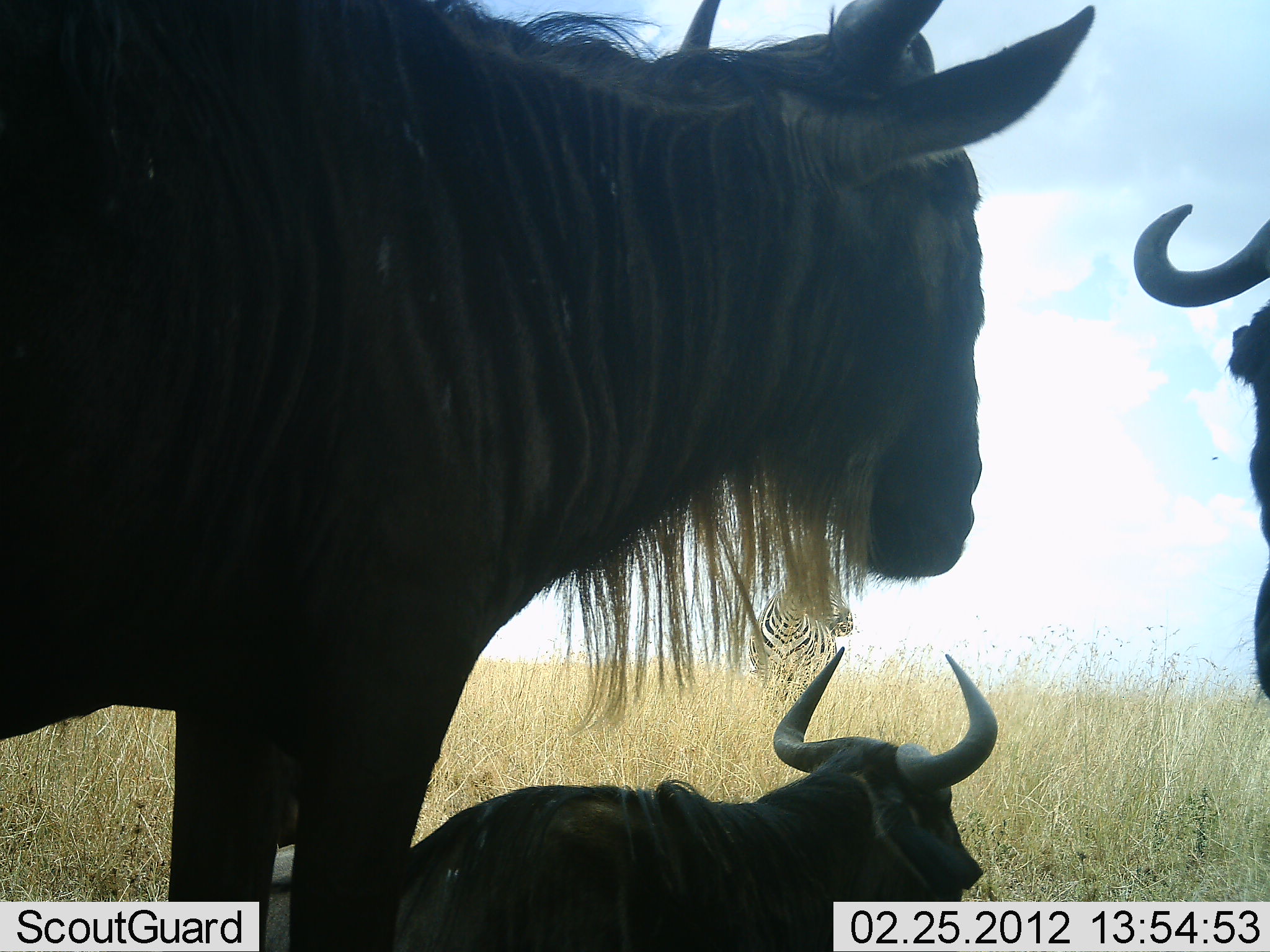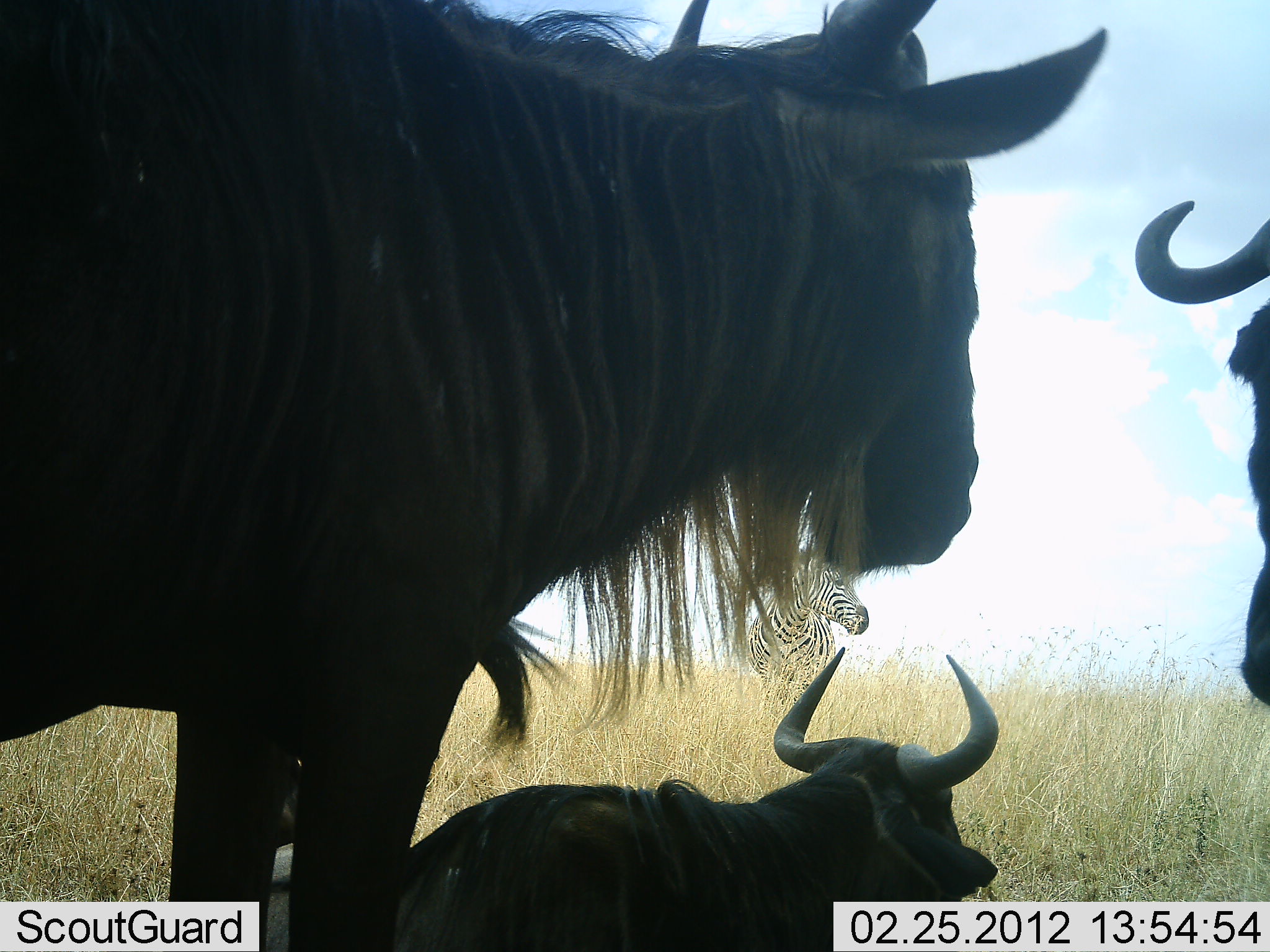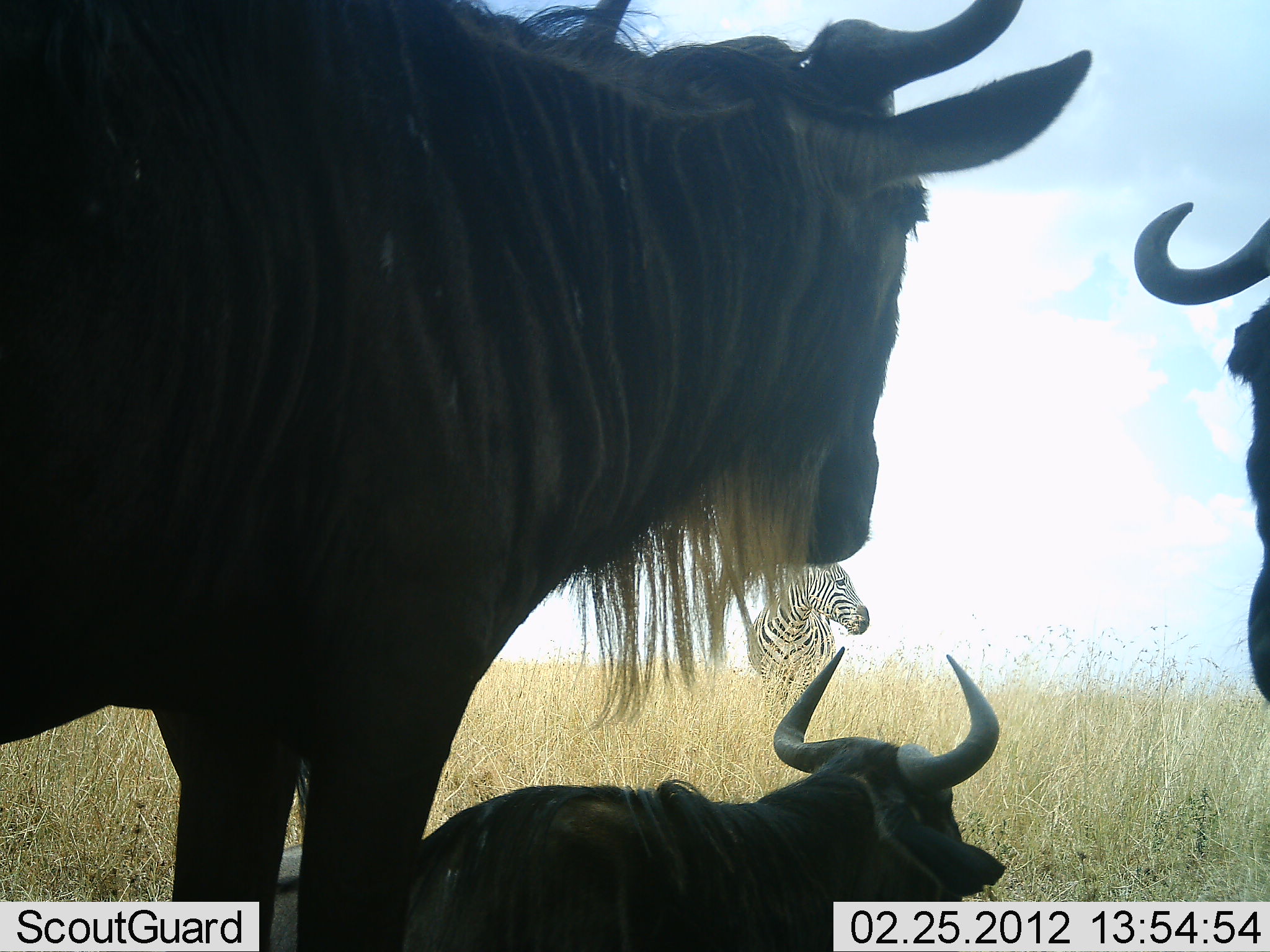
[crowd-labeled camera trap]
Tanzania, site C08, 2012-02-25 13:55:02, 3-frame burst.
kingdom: Animalia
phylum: Chordata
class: Mammalia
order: Artiodactyla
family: Bovidae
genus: Connochaetes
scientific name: Connochaetes taurinus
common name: blue wildebeest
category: wildebeest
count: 3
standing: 91%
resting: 94%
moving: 3%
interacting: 0%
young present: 3%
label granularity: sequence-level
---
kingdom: Animalia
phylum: Chordata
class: Mammalia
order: Perissodactyla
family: Equidae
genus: Equus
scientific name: Equus quagga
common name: plains zebra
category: zebra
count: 1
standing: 100%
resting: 0%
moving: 0%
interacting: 0%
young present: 0%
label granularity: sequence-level